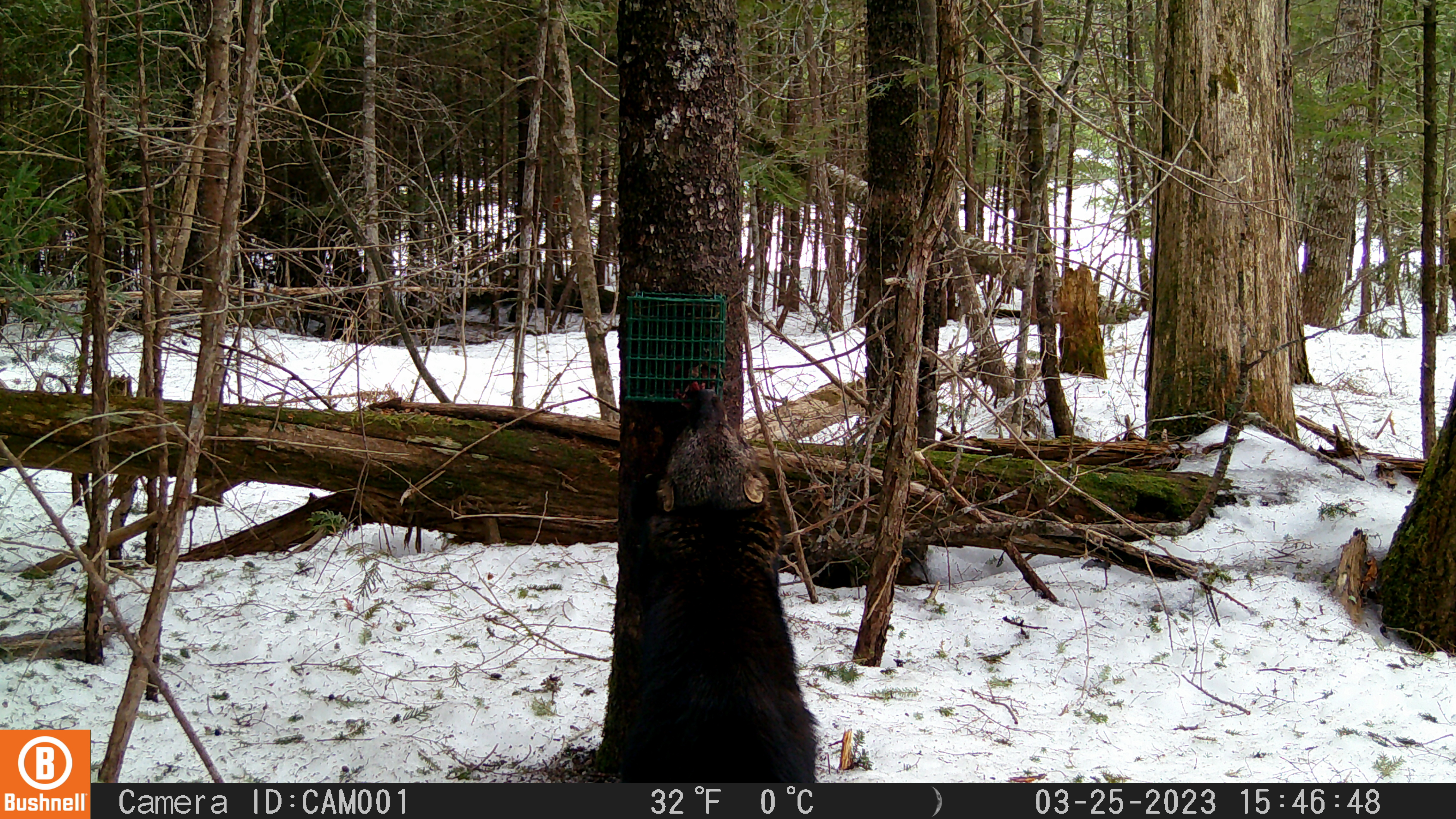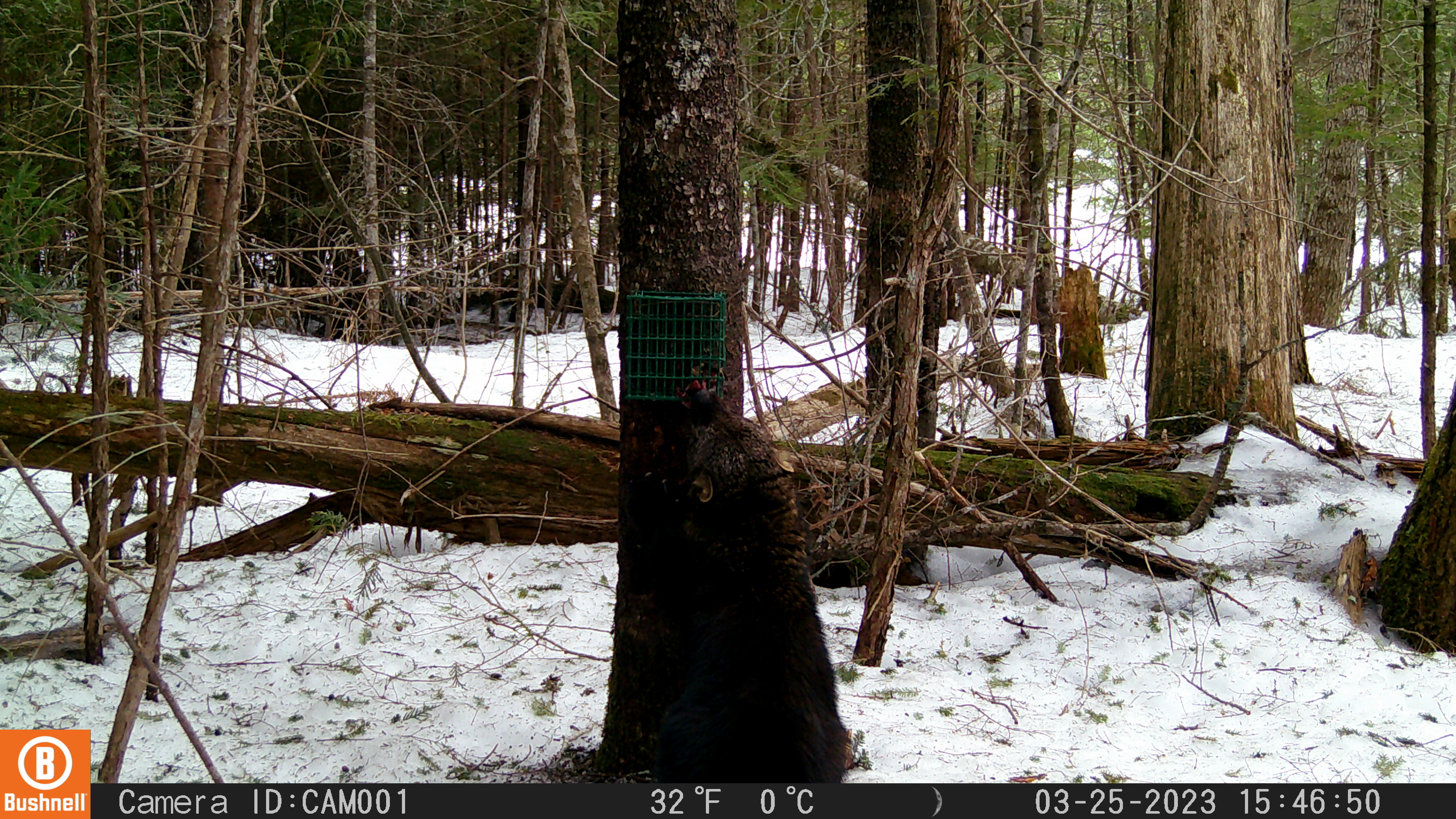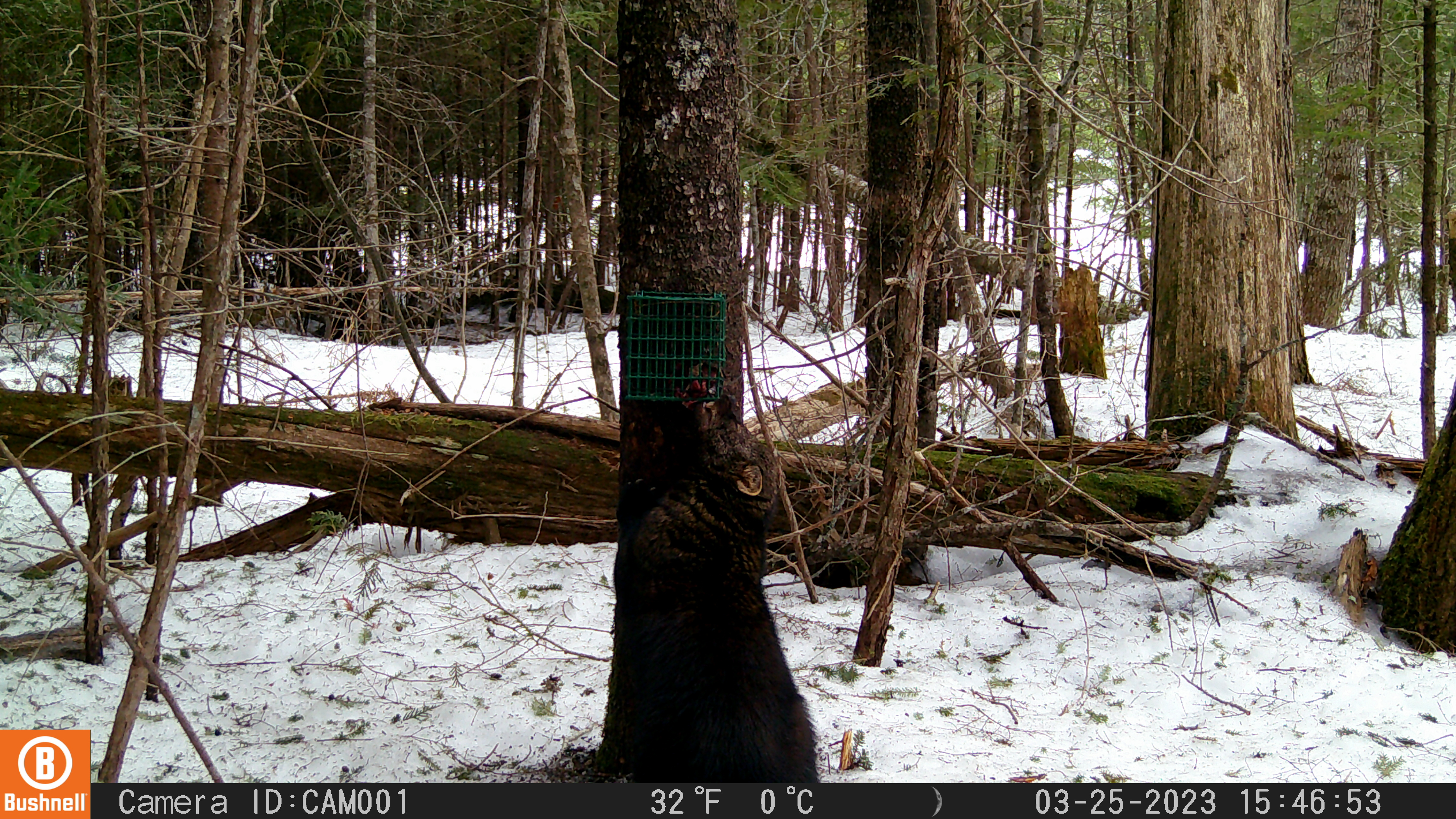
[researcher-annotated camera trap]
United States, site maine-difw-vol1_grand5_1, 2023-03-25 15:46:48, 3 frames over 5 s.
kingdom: Animalia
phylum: Chordata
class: Mammalia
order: Carnivora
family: Mustelidae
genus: Pekania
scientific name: Pekania pennanti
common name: fisher